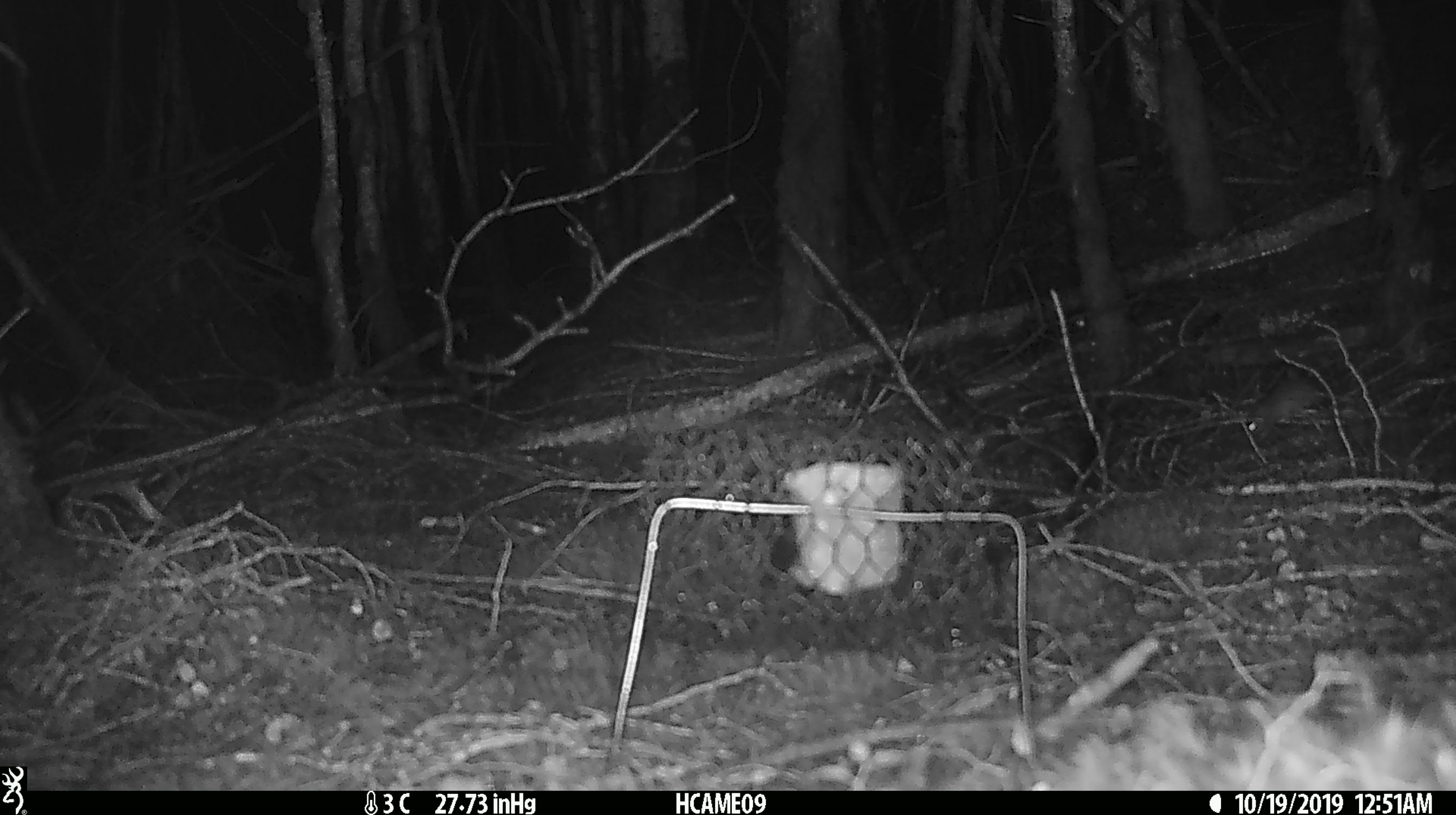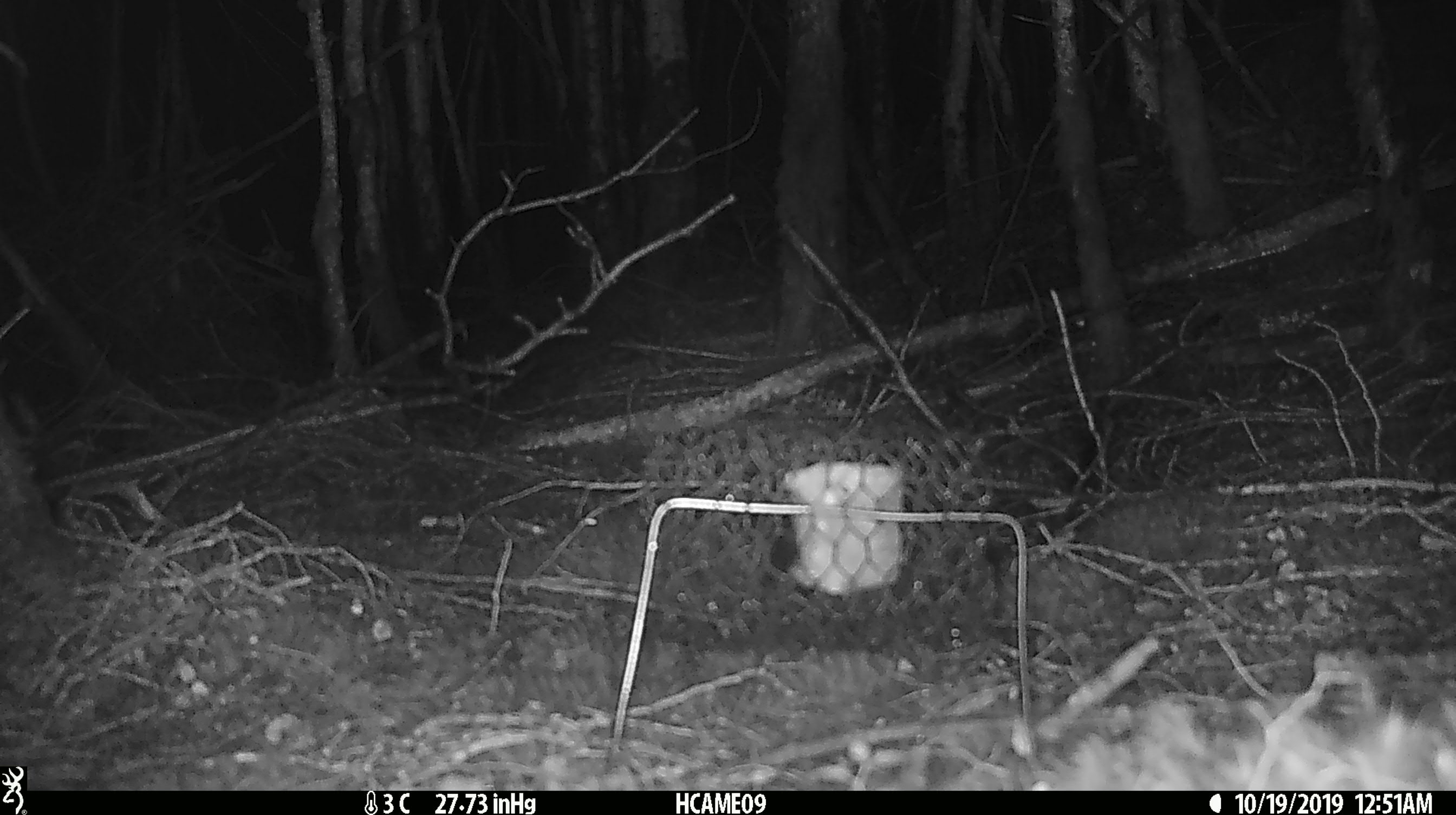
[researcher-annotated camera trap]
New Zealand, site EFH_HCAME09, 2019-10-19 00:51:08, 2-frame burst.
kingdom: Animalia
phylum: Chordata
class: Mammalia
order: Rodentia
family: Muridae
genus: Mus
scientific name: Mus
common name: mouse